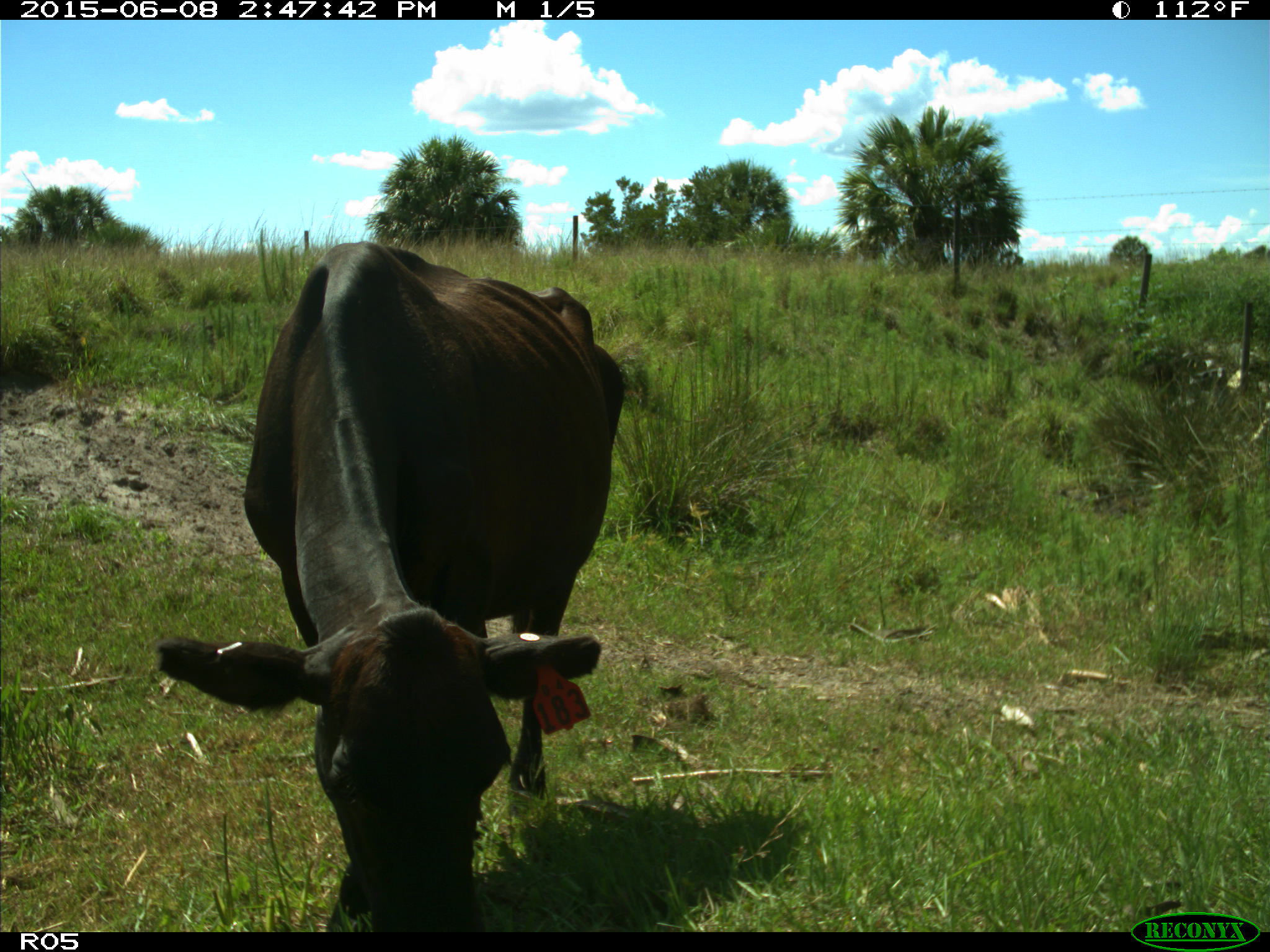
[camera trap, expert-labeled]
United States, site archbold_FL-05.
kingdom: Animalia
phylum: Chordata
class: Mammalia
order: Artiodactyla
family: Bovidae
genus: Bos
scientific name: Bos taurus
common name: domestic cow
Bos taurus (domestic cow).